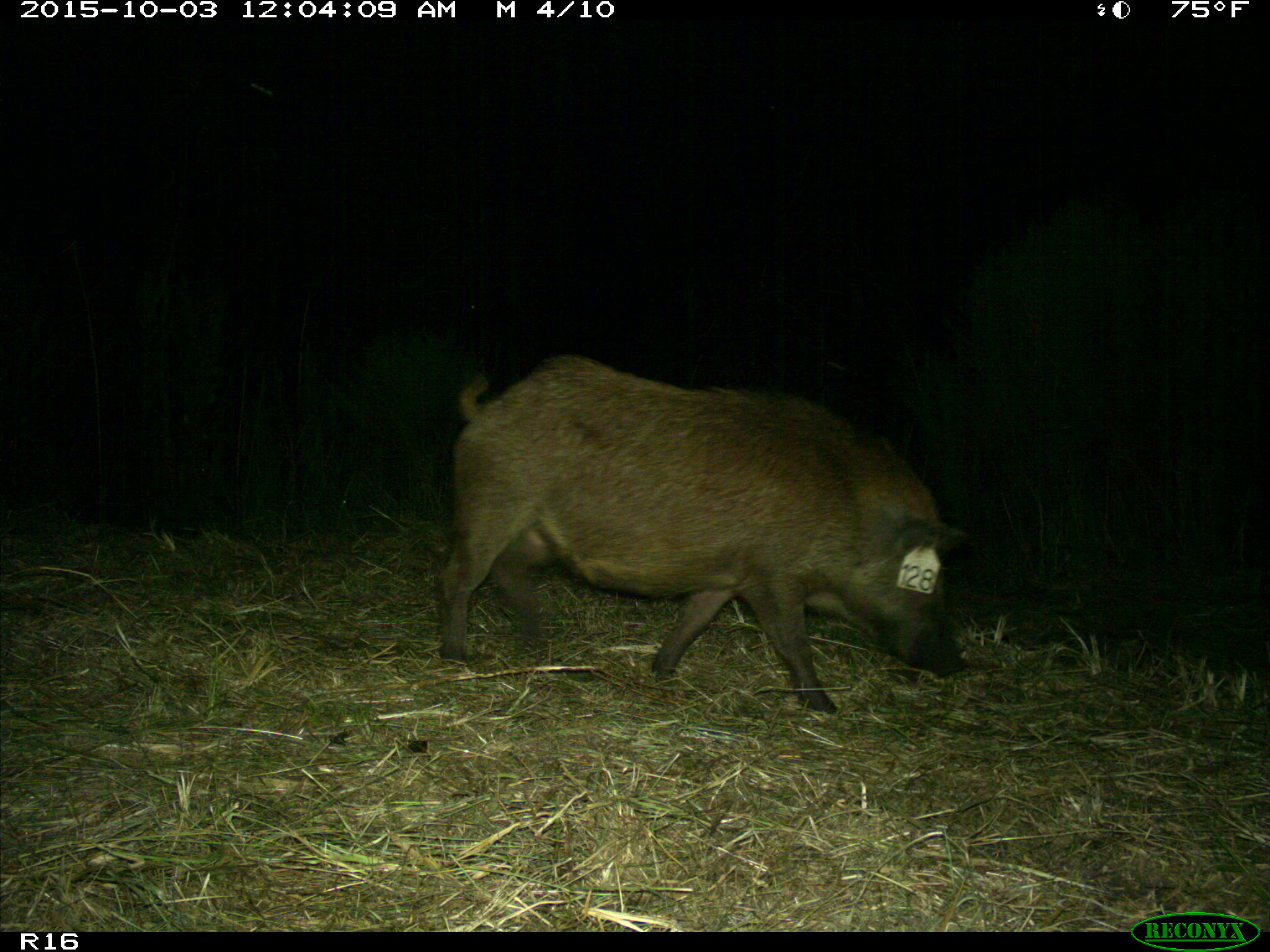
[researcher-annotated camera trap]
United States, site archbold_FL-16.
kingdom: Animalia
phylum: Chordata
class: Mammalia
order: Artiodactyla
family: Suidae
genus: Sus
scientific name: Sus scrofa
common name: wild boar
Sus scrofa (wild boar).